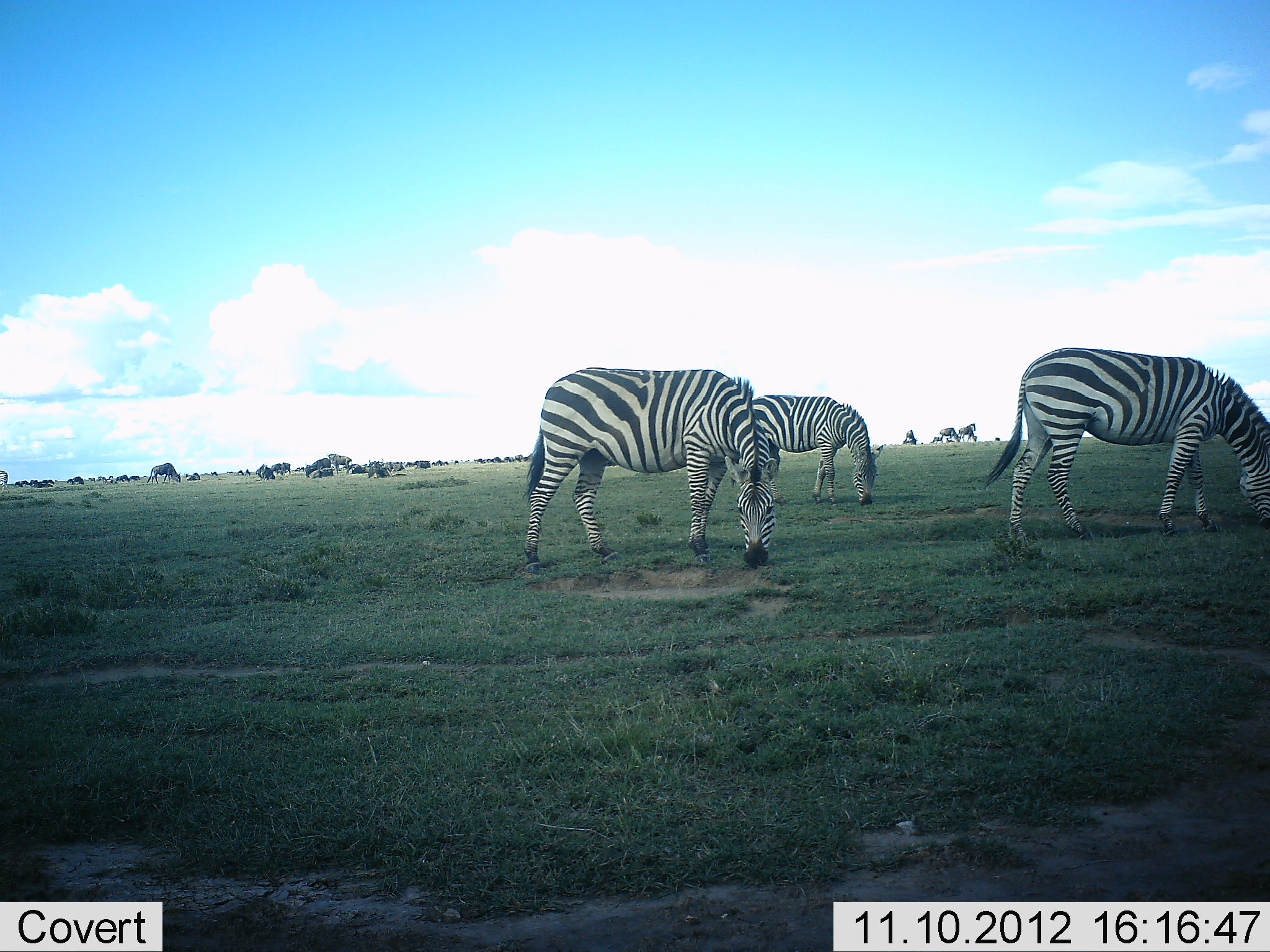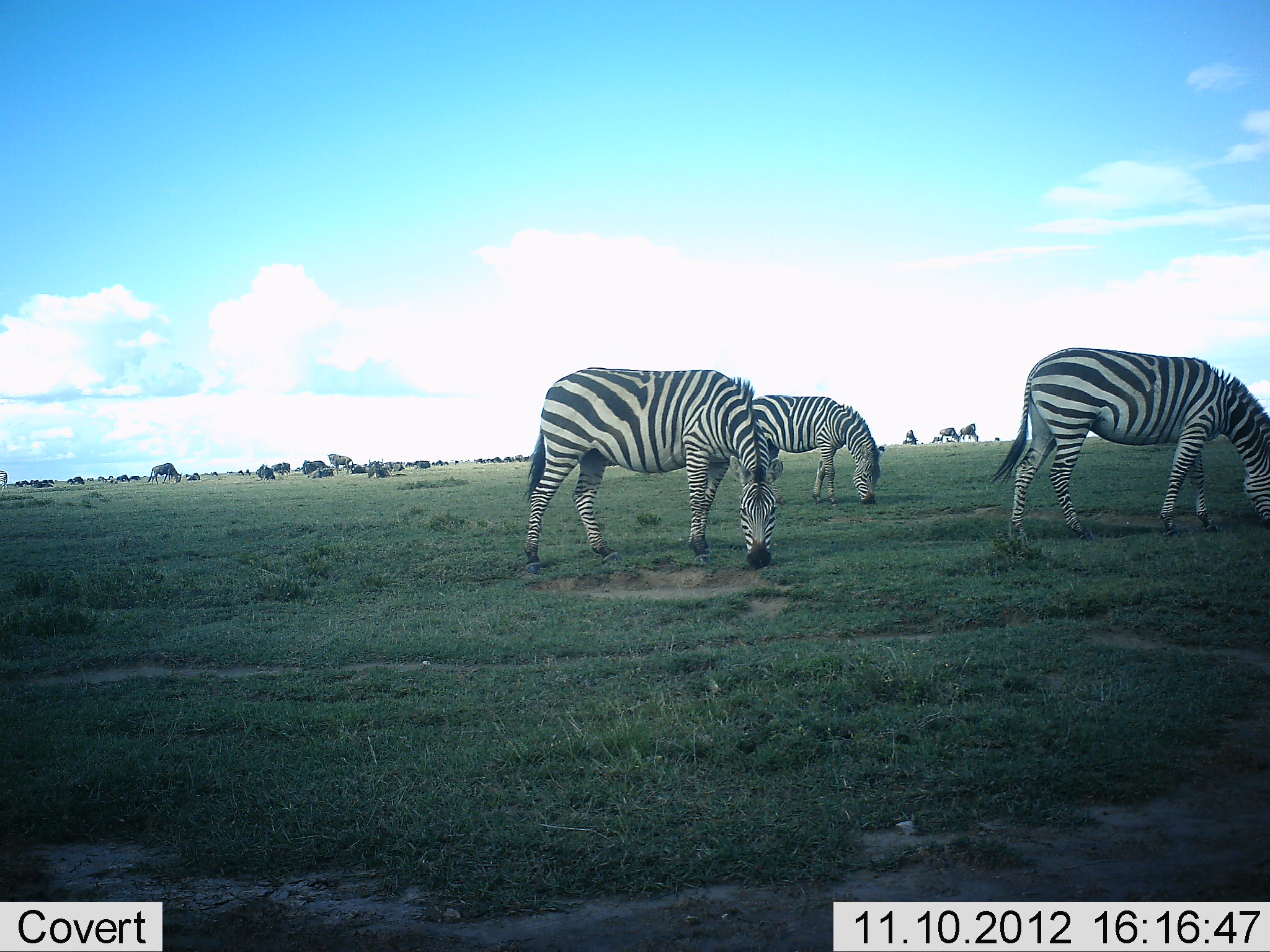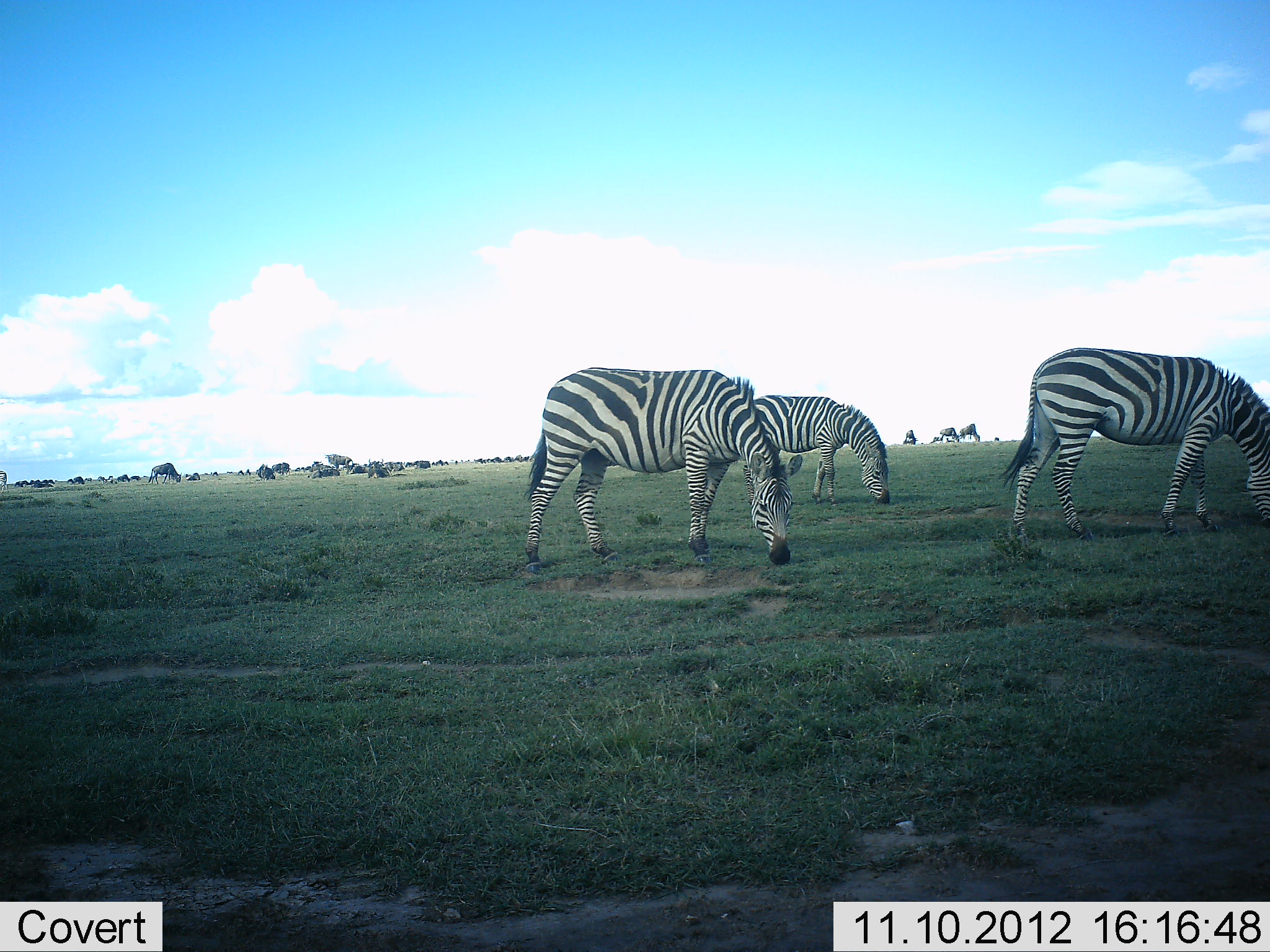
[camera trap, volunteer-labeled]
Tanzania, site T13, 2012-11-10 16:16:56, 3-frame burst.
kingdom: Animalia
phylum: Chordata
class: Mammalia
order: Artiodactyla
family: Bovidae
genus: Connochaetes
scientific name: Connochaetes taurinus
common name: blue wildebeest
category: wildebeest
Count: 11-50.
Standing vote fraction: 50%.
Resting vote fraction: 50%.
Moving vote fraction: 10%.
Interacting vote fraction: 0%.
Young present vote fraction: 0%.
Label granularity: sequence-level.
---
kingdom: Animalia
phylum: Chordata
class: Mammalia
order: Perissodactyla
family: Equidae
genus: Equus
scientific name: Equus quagga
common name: plains zebra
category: zebra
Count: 3.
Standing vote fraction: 20%.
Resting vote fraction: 7%.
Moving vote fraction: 0%.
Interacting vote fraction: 0%.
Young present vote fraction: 7%.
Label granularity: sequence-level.